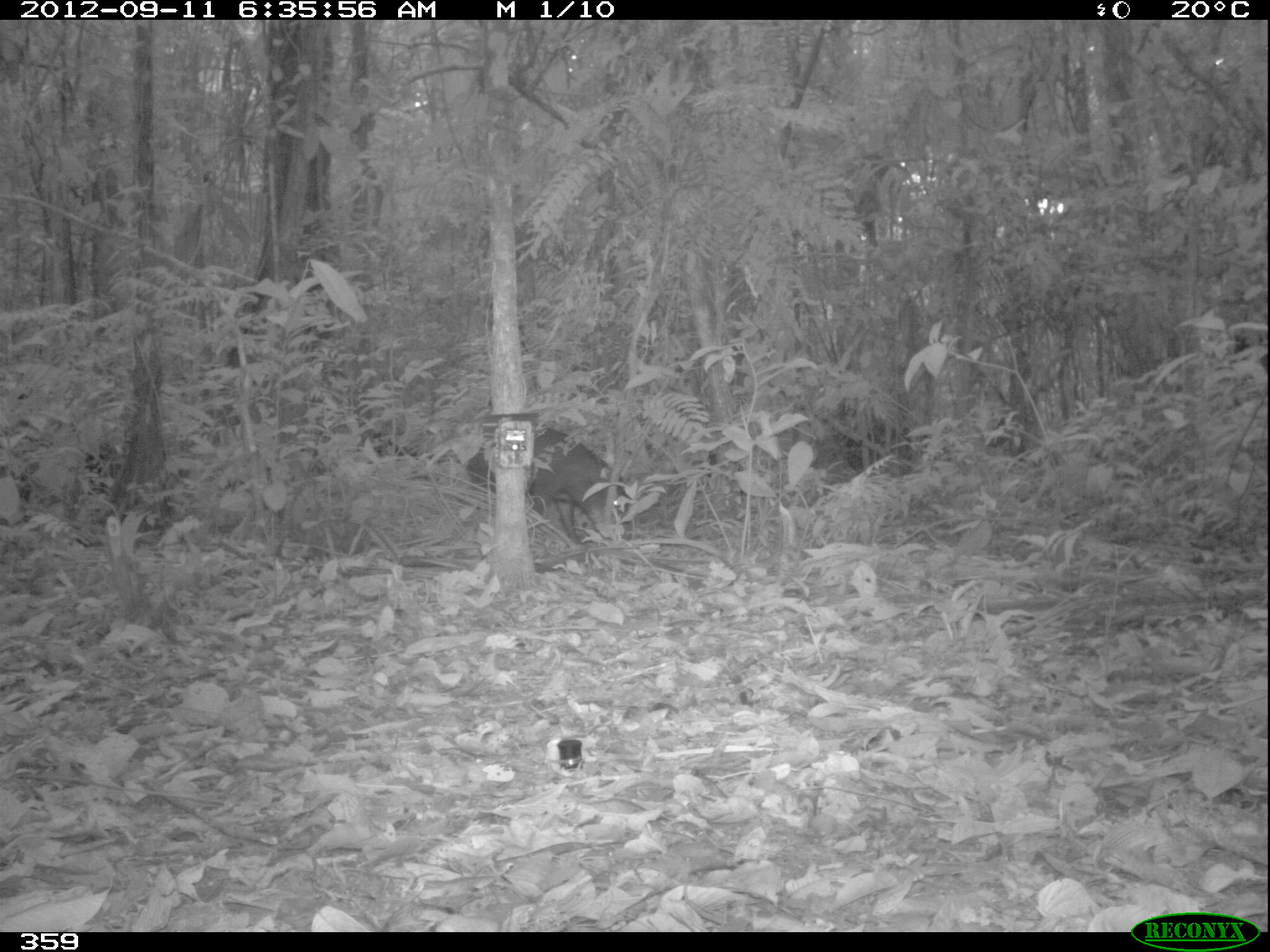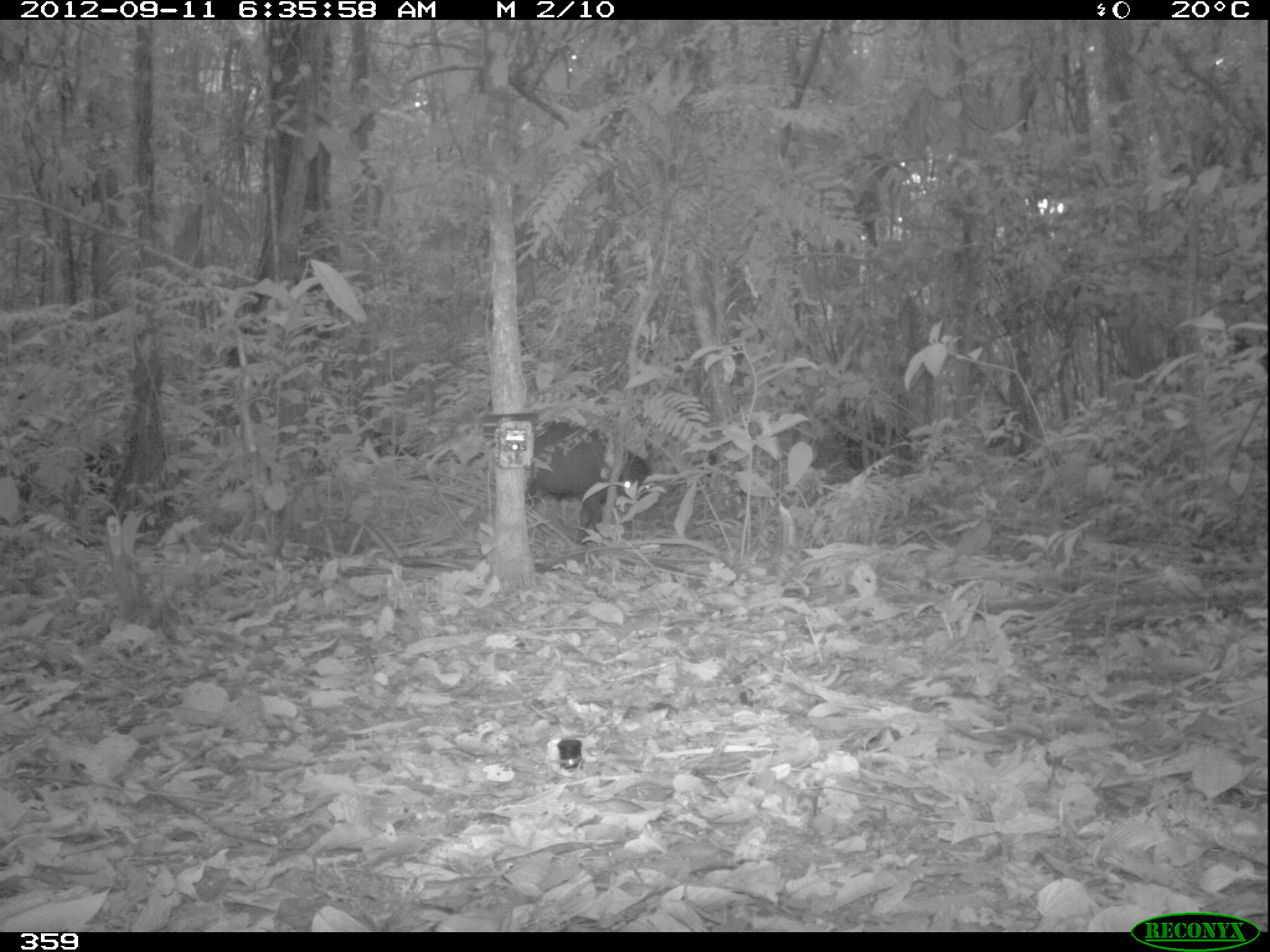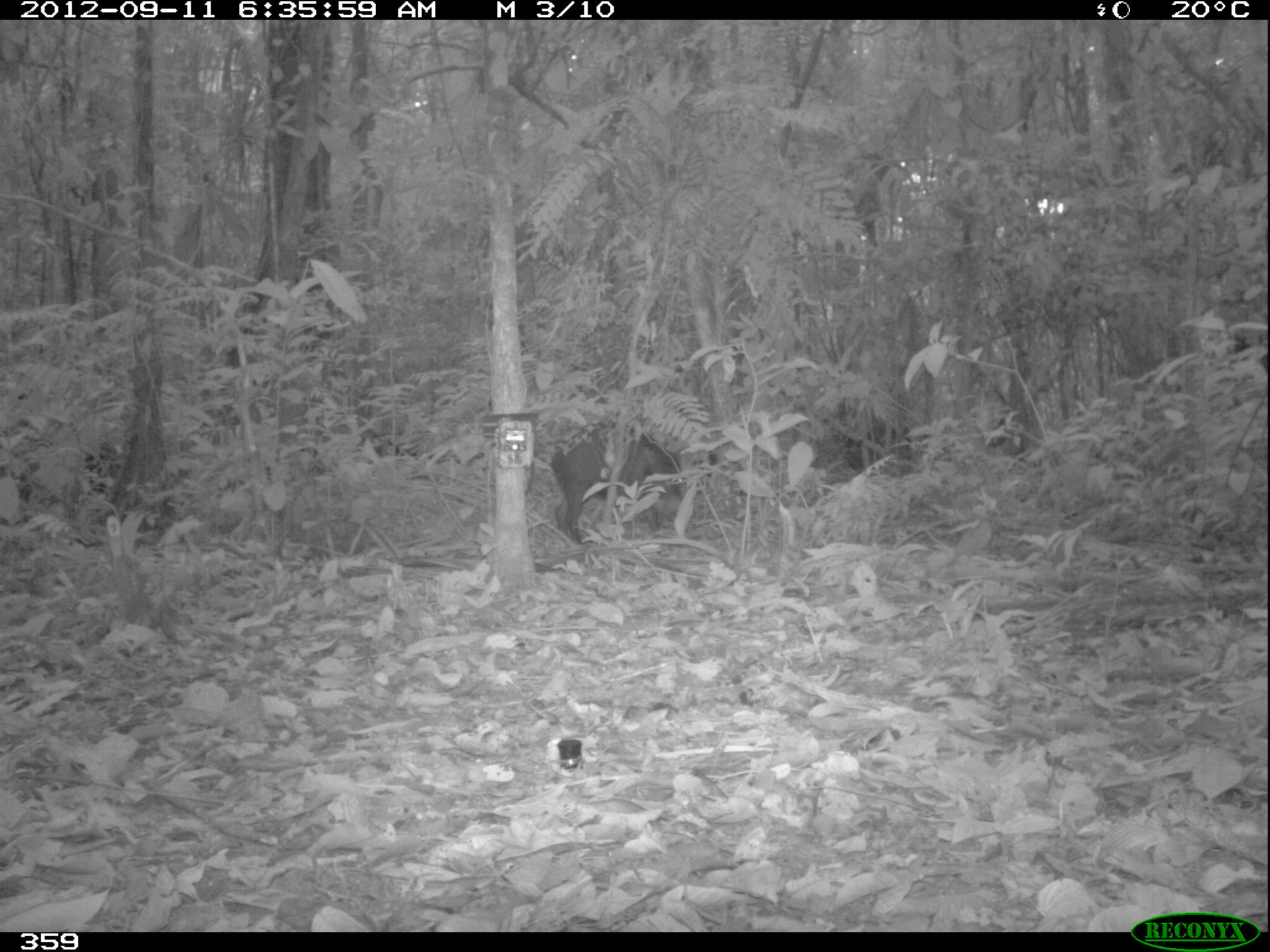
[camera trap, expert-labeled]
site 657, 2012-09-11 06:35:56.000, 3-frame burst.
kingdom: Animalia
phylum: Chordata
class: Mammalia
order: Artiodactyla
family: Tayassuidae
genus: Tayassu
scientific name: Tayassu pecari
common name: white-lipped peccary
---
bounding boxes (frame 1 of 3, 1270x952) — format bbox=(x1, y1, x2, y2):
tayassu pecari: bbox=(464, 426, 632, 544)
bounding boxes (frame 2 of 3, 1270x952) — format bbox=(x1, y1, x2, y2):
tayassu pecari: bbox=(524, 418, 652, 545)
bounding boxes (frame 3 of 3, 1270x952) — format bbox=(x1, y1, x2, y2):
tayassu pecari: bbox=(550, 419, 686, 545)